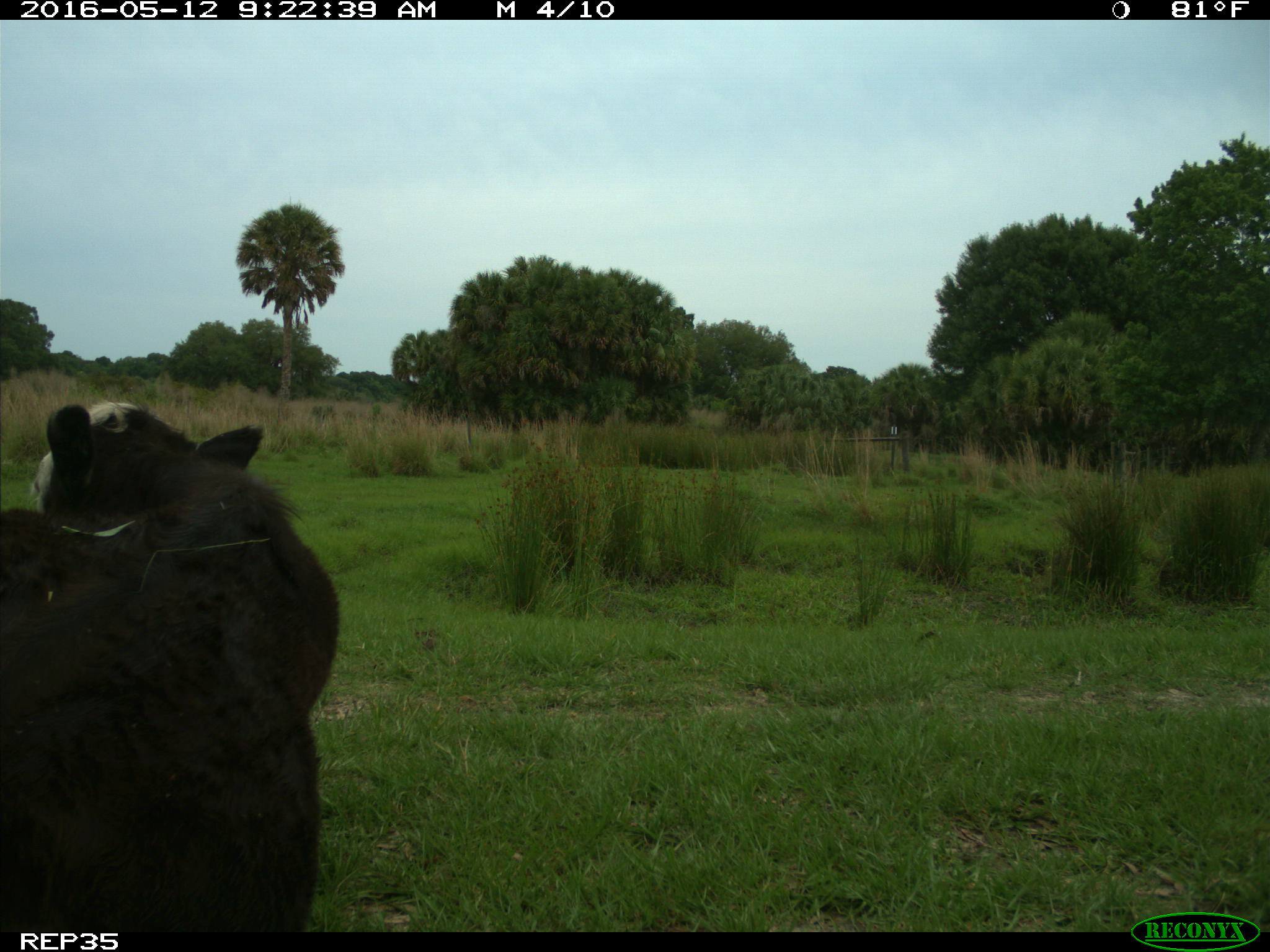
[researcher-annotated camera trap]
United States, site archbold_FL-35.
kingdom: Animalia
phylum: Chordata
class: Mammalia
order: Artiodactyla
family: Bovidae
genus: Bos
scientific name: Bos taurus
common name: domestic cow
Bos taurus (domestic cow).